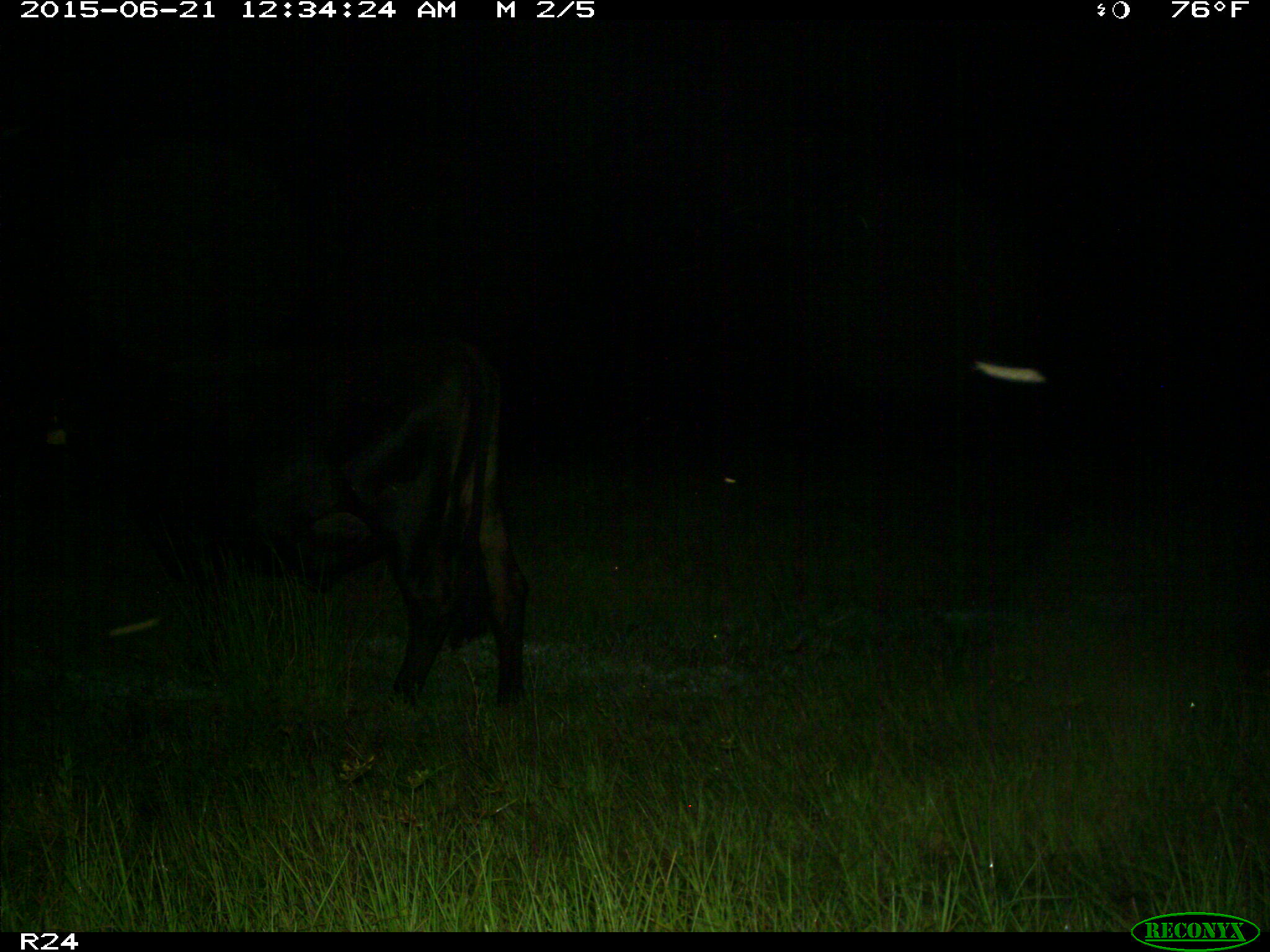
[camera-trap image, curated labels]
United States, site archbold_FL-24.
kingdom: Animalia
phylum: Chordata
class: Mammalia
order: Artiodactyla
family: Bovidae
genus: Bos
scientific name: Bos taurus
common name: domestic cow